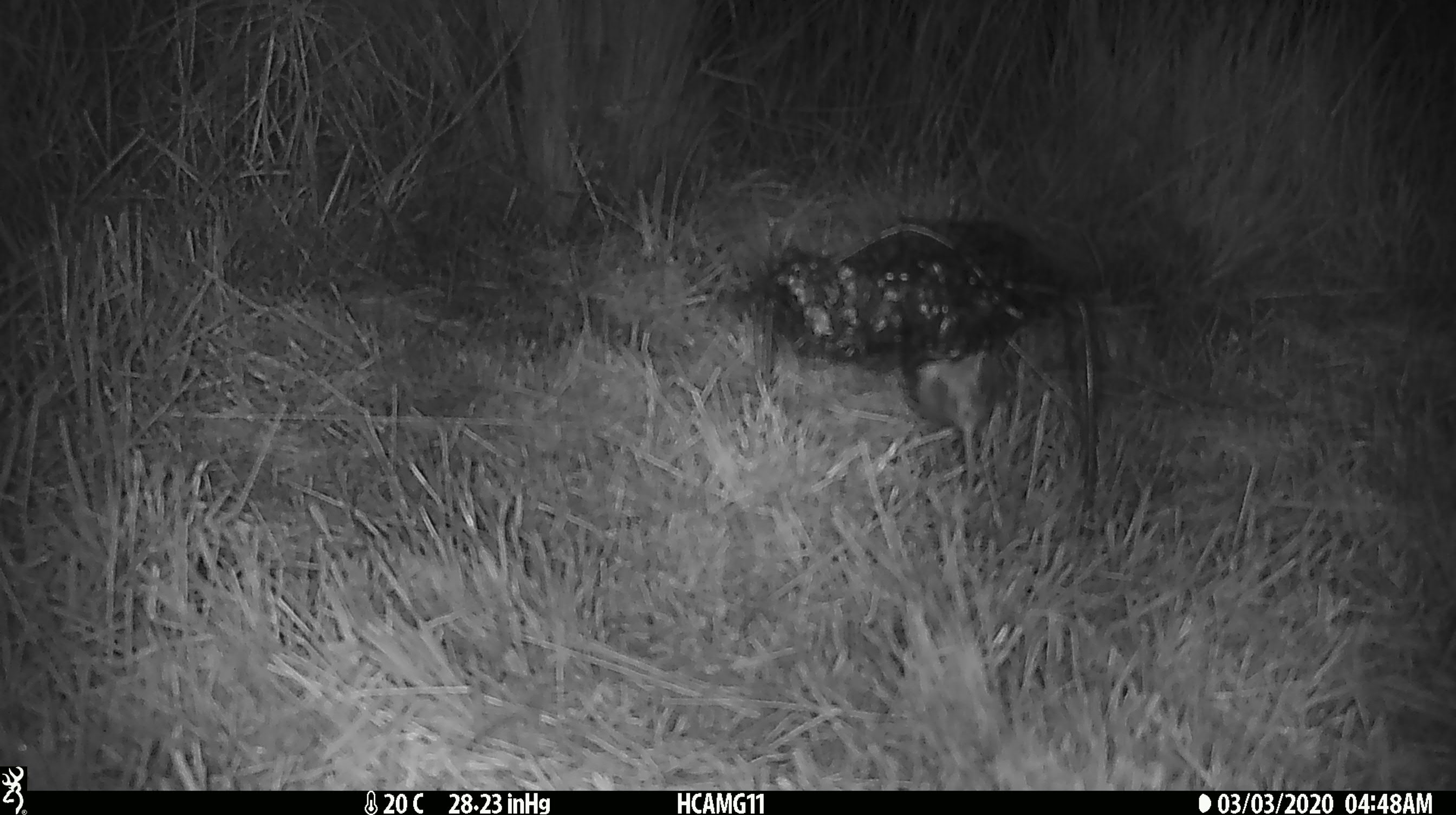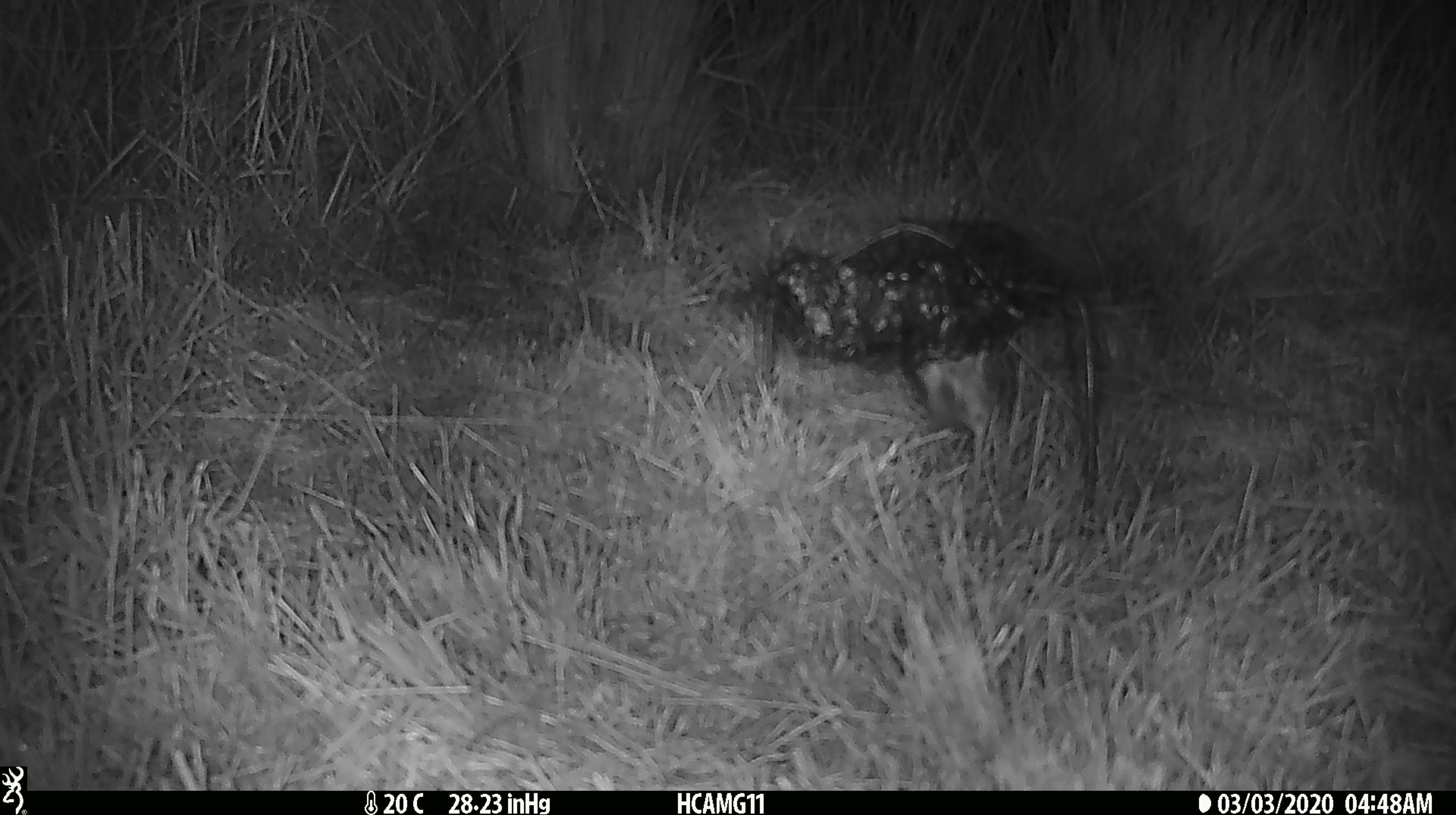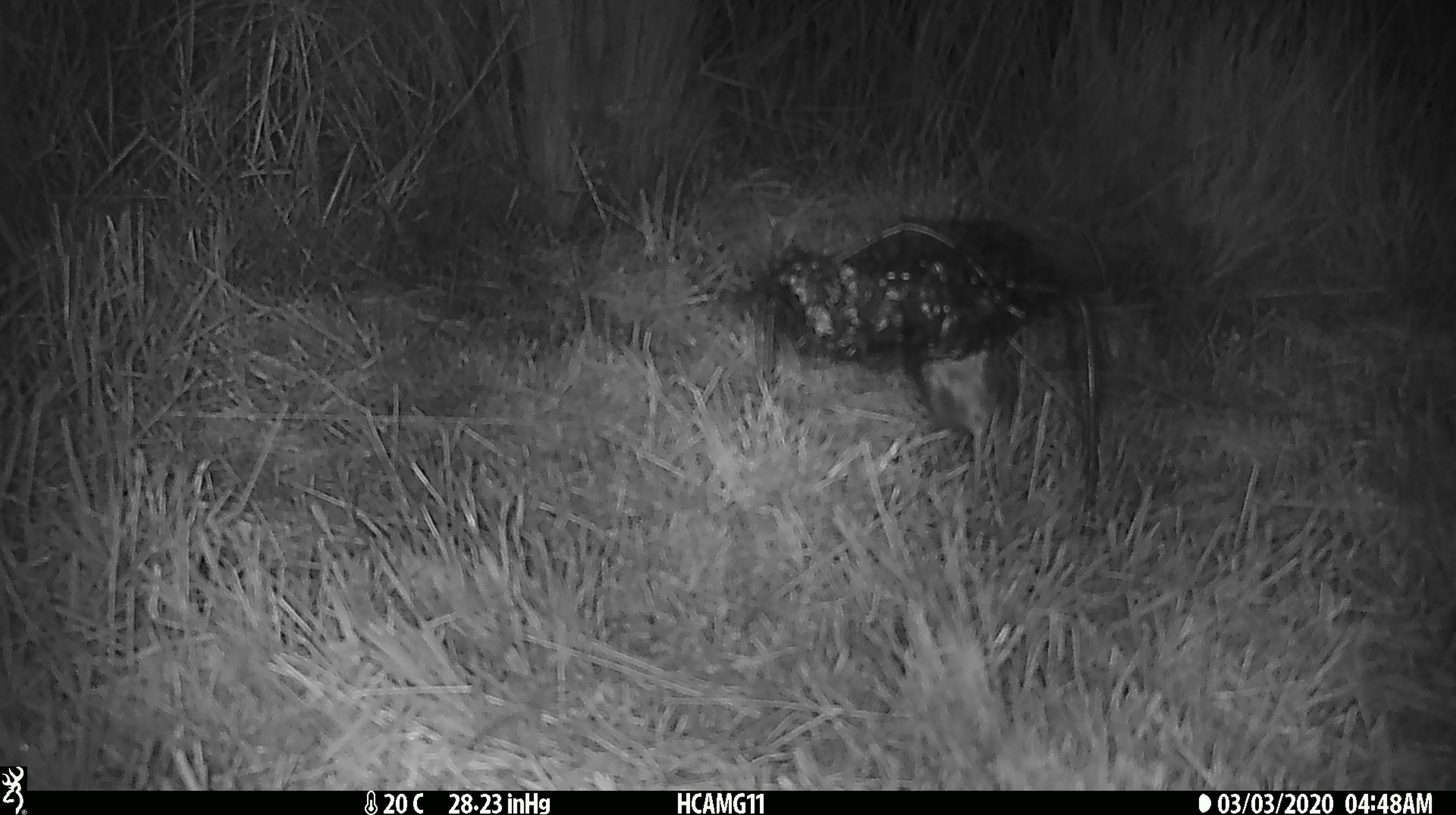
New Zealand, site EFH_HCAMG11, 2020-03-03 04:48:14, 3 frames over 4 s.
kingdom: Animalia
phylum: Chordata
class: Mammalia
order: Rodentia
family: Muridae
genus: Mus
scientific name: Mus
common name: mouse